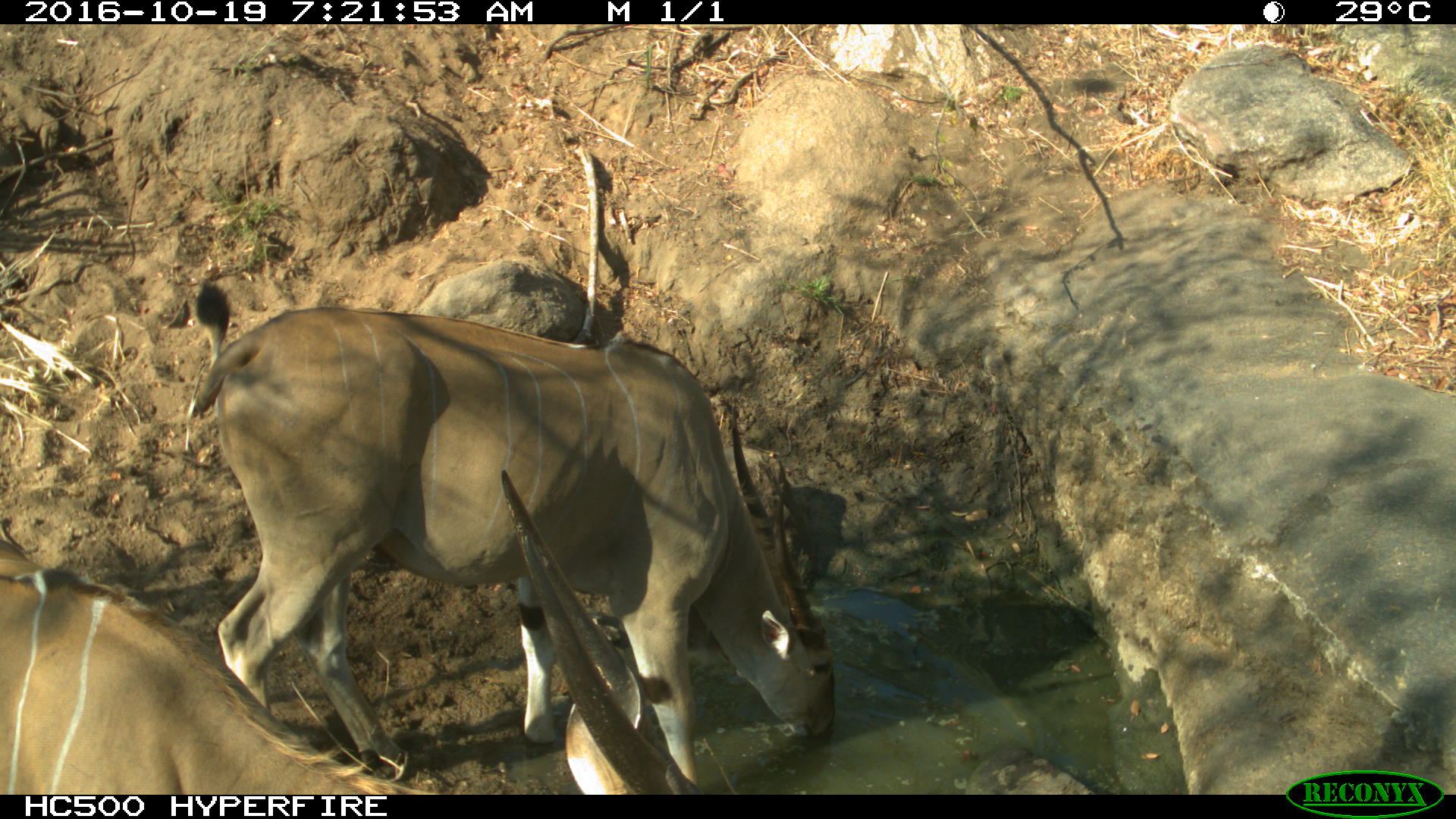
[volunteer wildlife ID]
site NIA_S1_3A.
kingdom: Animalia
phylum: Chordata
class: Mammalia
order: Artiodactyla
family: Bovidae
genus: Tragelaphus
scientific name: Tragelaphus oryx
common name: eland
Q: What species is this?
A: Eland (Tragelaphus oryx).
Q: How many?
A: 2.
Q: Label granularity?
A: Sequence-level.